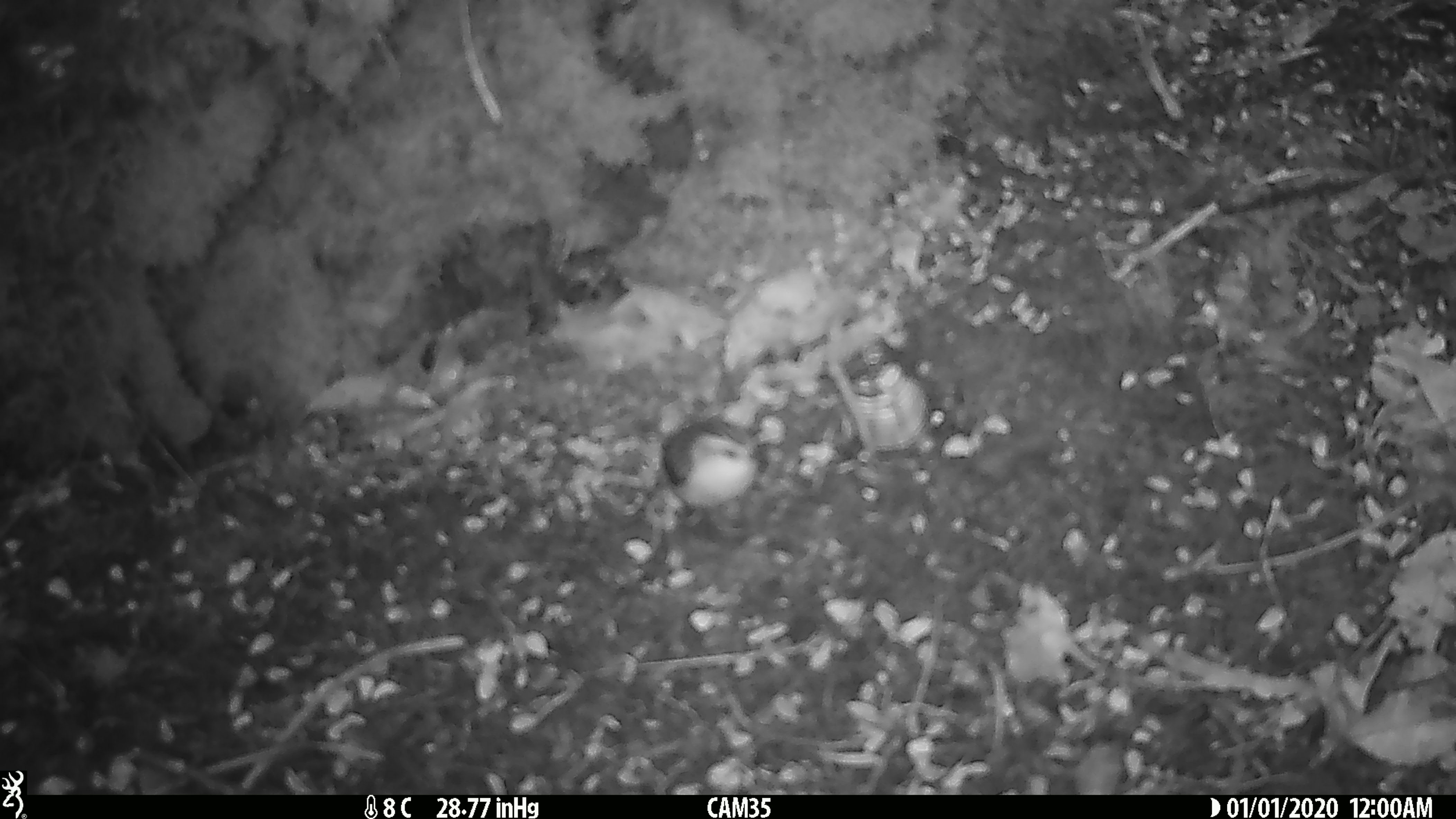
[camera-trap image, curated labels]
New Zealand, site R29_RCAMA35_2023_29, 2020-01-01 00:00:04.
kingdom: Animalia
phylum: Chordata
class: Aves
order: Passeriformes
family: Acanthisittidae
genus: Acanthisitta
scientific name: Acanthisitta chloris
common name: rifleman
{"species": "rifleman (Acanthisitta chloris)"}